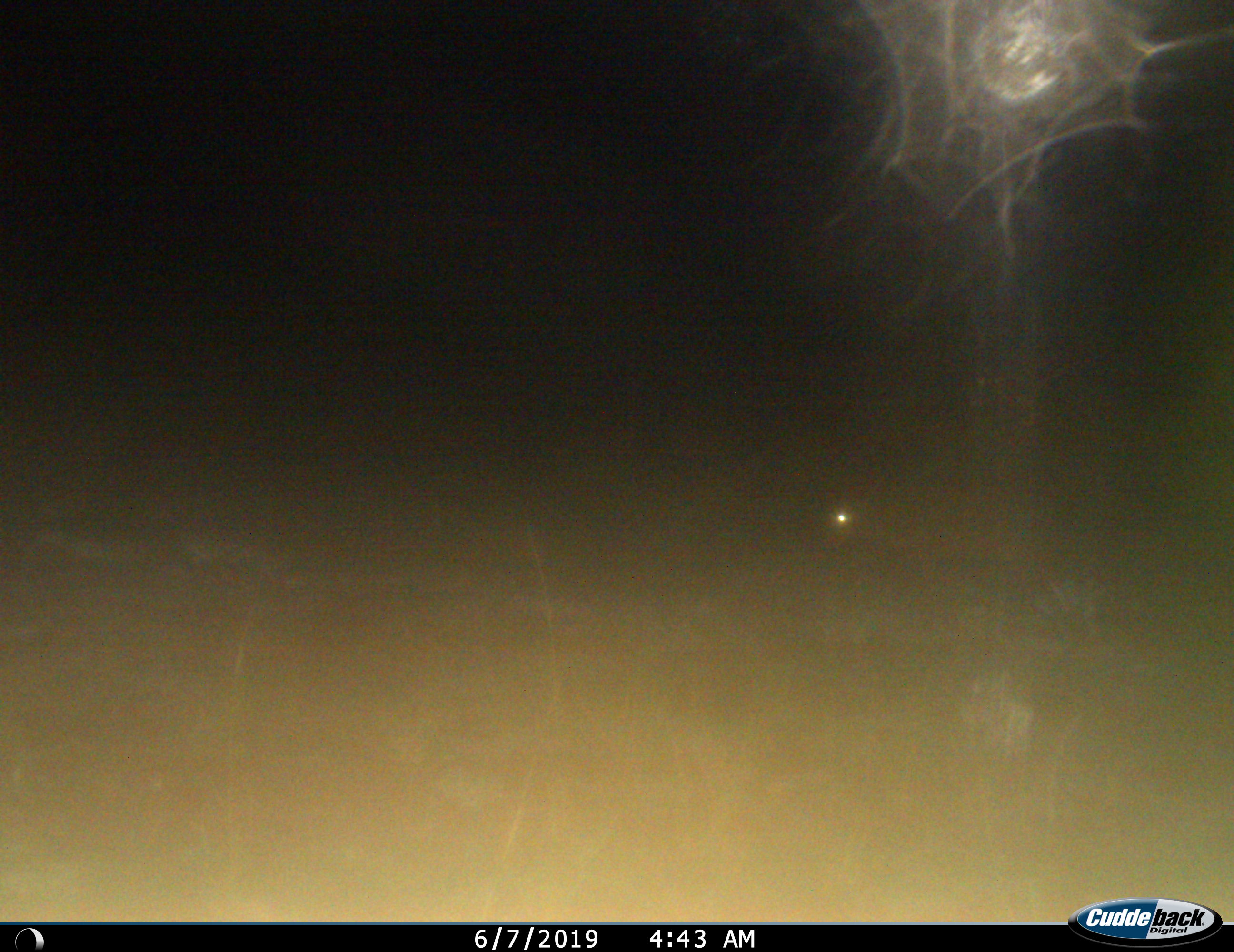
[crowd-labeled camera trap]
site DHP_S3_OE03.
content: unidentified animal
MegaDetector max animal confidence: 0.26